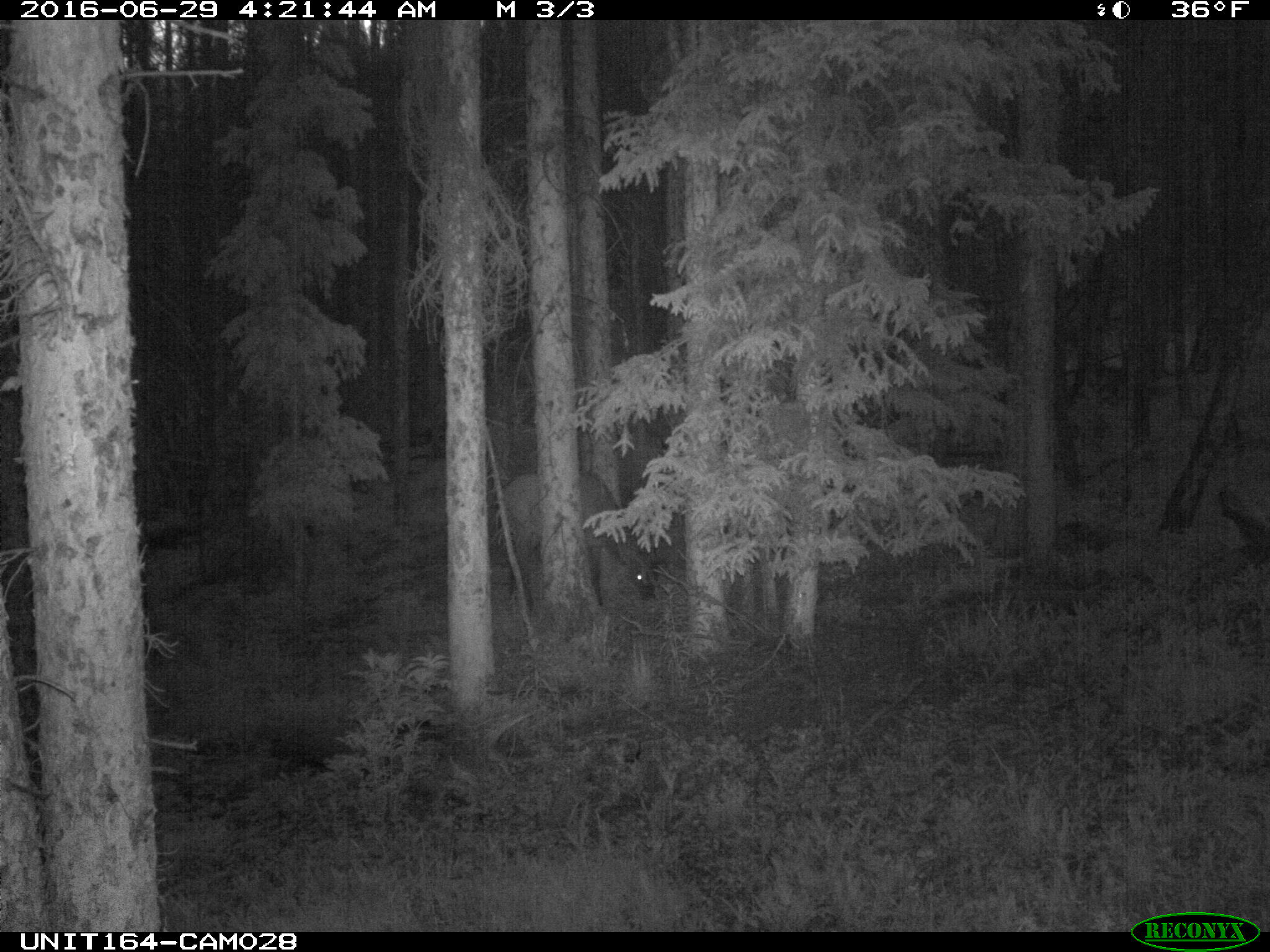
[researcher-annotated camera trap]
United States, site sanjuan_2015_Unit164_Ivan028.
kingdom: Animalia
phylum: Chordata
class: Mammalia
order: Artiodactyla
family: Cervidae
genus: Cervus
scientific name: Cervus elaphus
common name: red deer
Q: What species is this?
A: Cervus elaphus (red deer).